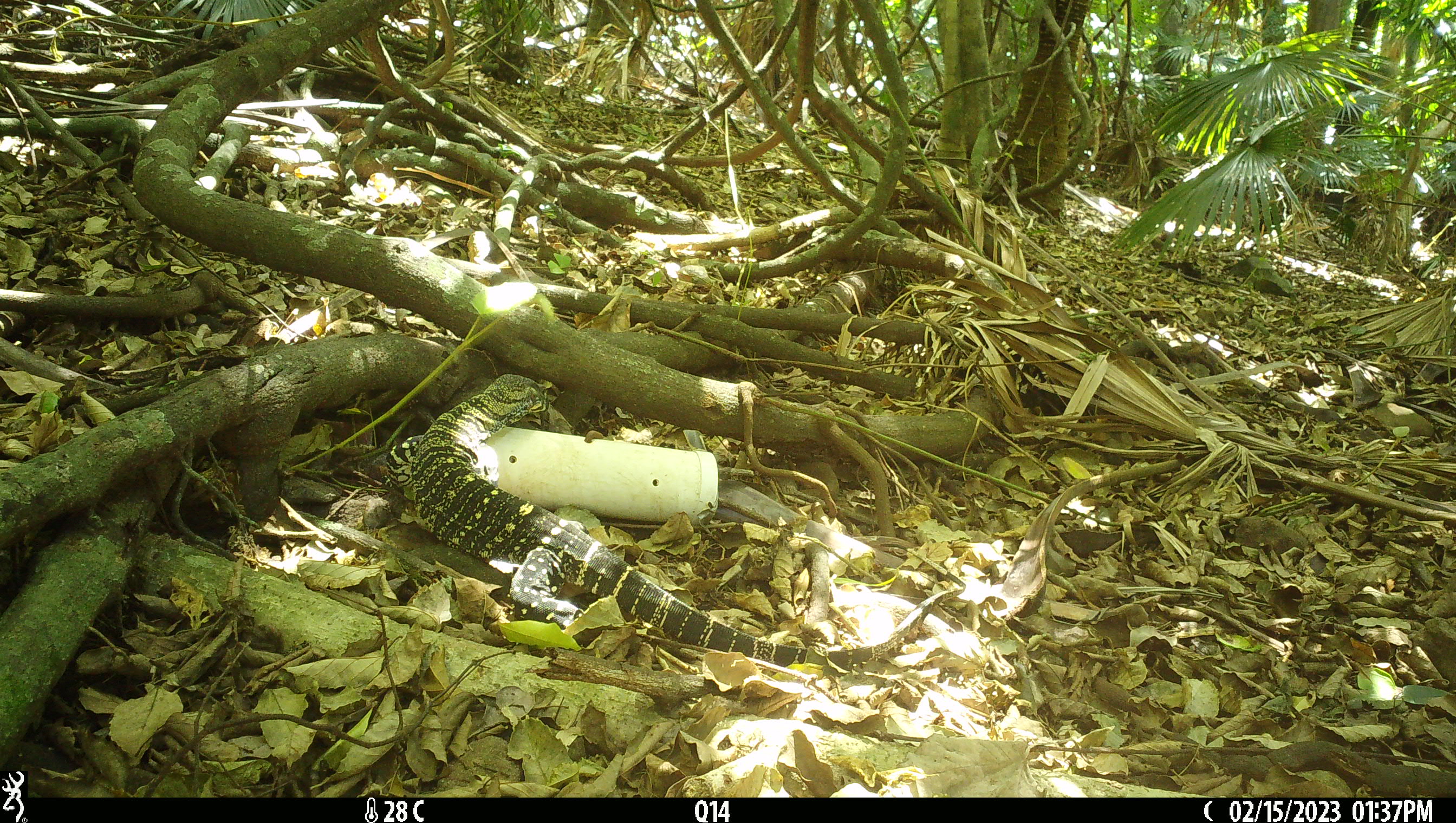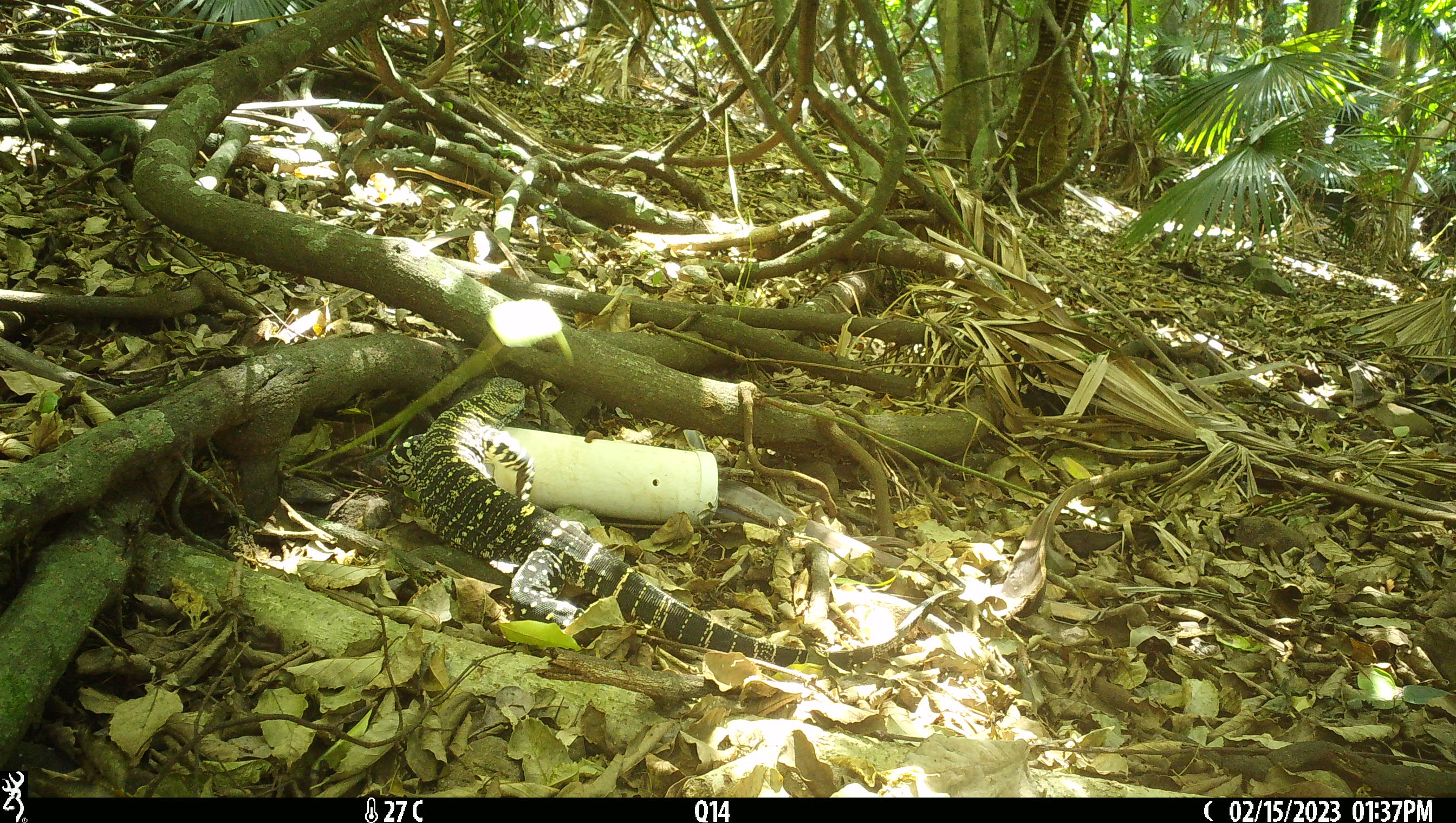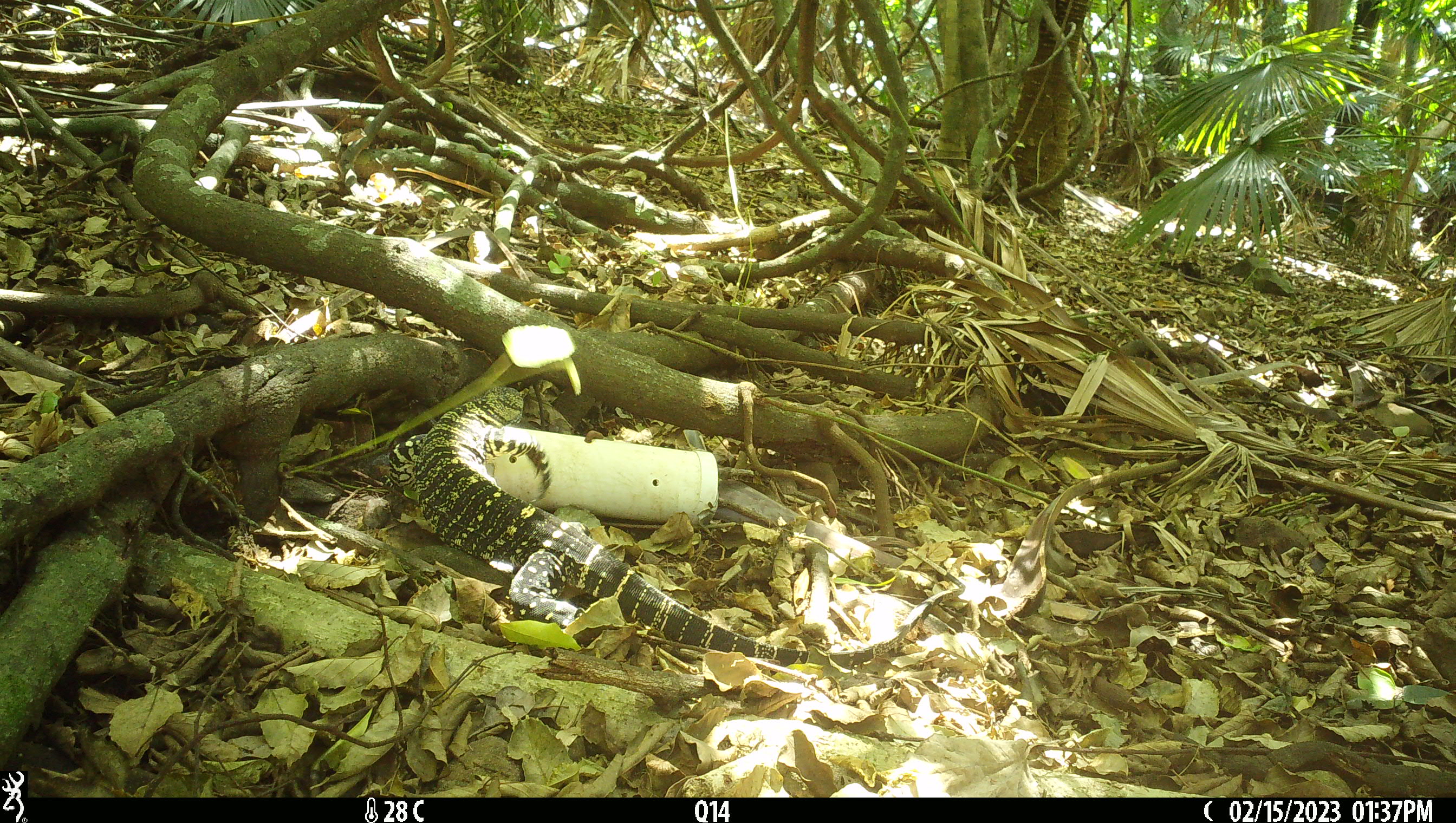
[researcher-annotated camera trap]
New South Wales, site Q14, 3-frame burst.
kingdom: Animalia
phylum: Chordata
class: Reptilia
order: Squamata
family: Varanidae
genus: Varanus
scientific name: Varanus varius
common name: lace monitor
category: goanna